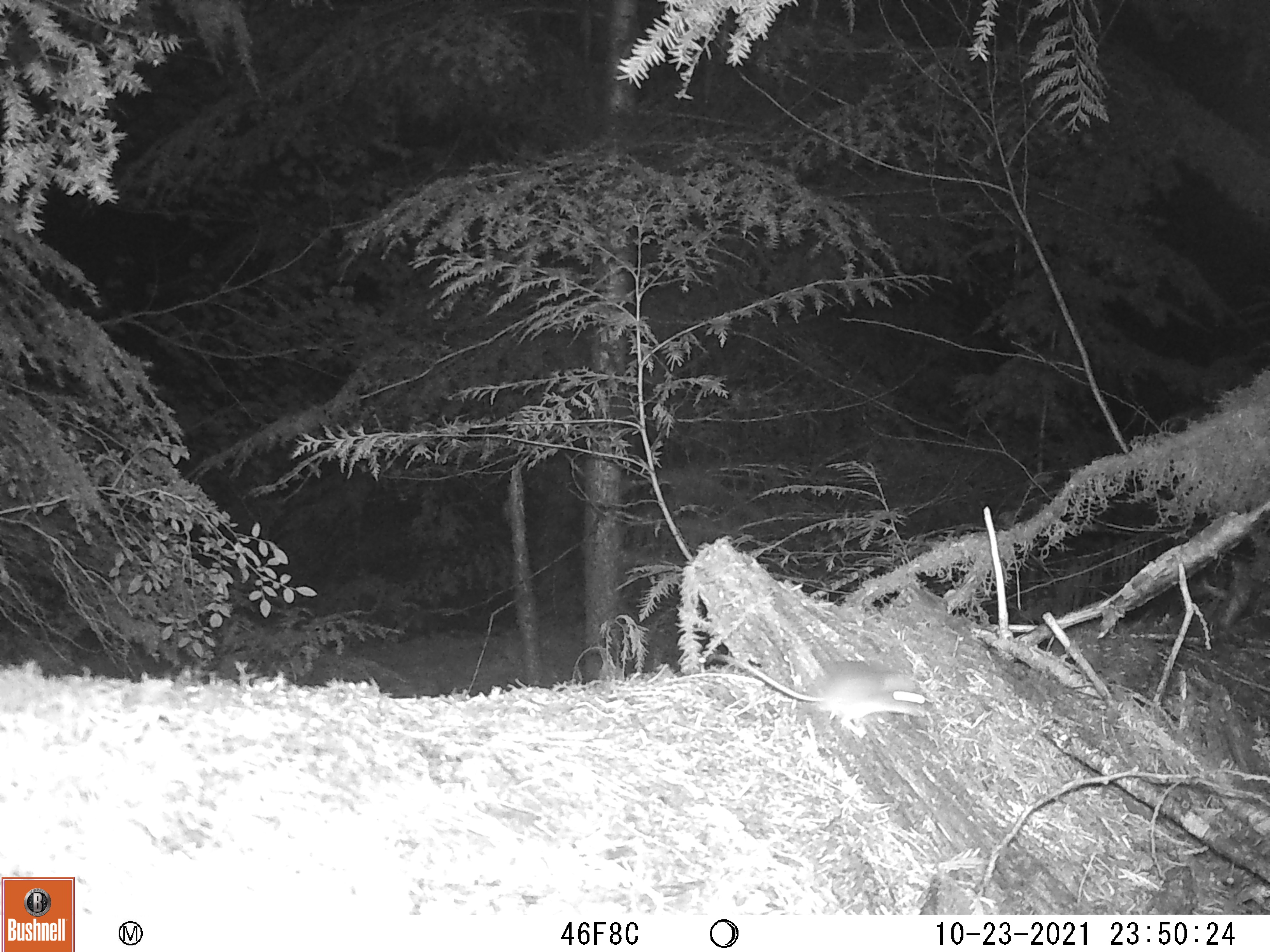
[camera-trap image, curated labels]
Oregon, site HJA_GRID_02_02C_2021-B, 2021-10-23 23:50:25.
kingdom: Animalia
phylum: Chordata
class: Mammalia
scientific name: Mammalia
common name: small mammal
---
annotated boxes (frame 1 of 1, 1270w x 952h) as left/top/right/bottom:
small mammal: 700/644/952/743